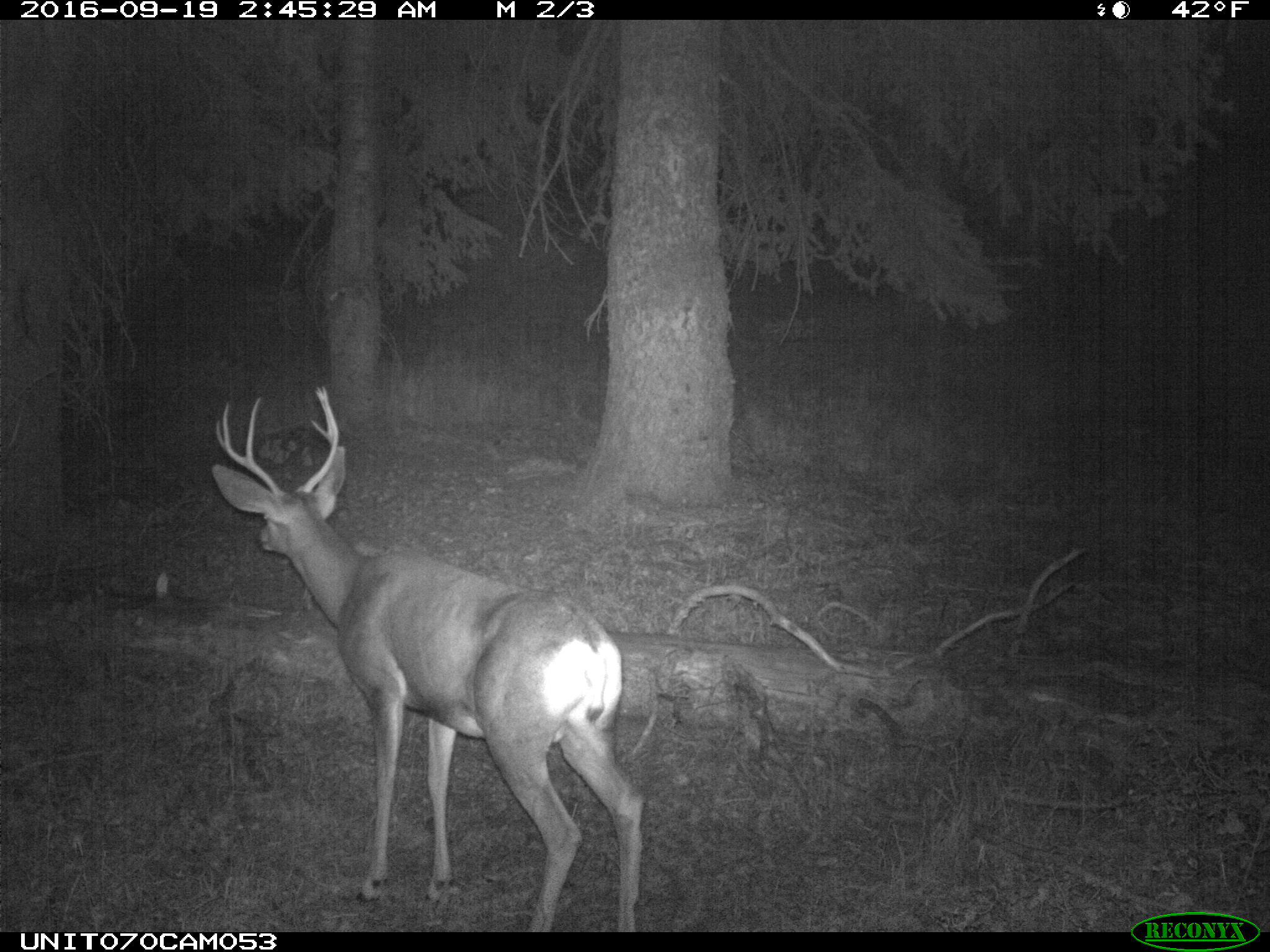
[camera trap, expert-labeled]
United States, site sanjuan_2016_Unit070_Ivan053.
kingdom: Animalia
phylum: Chordata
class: Mammalia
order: Artiodactyla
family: Cervidae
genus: Odocoileus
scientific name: Odocoileus hemionus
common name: mule deer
Odocoileus hemionus (mule deer).